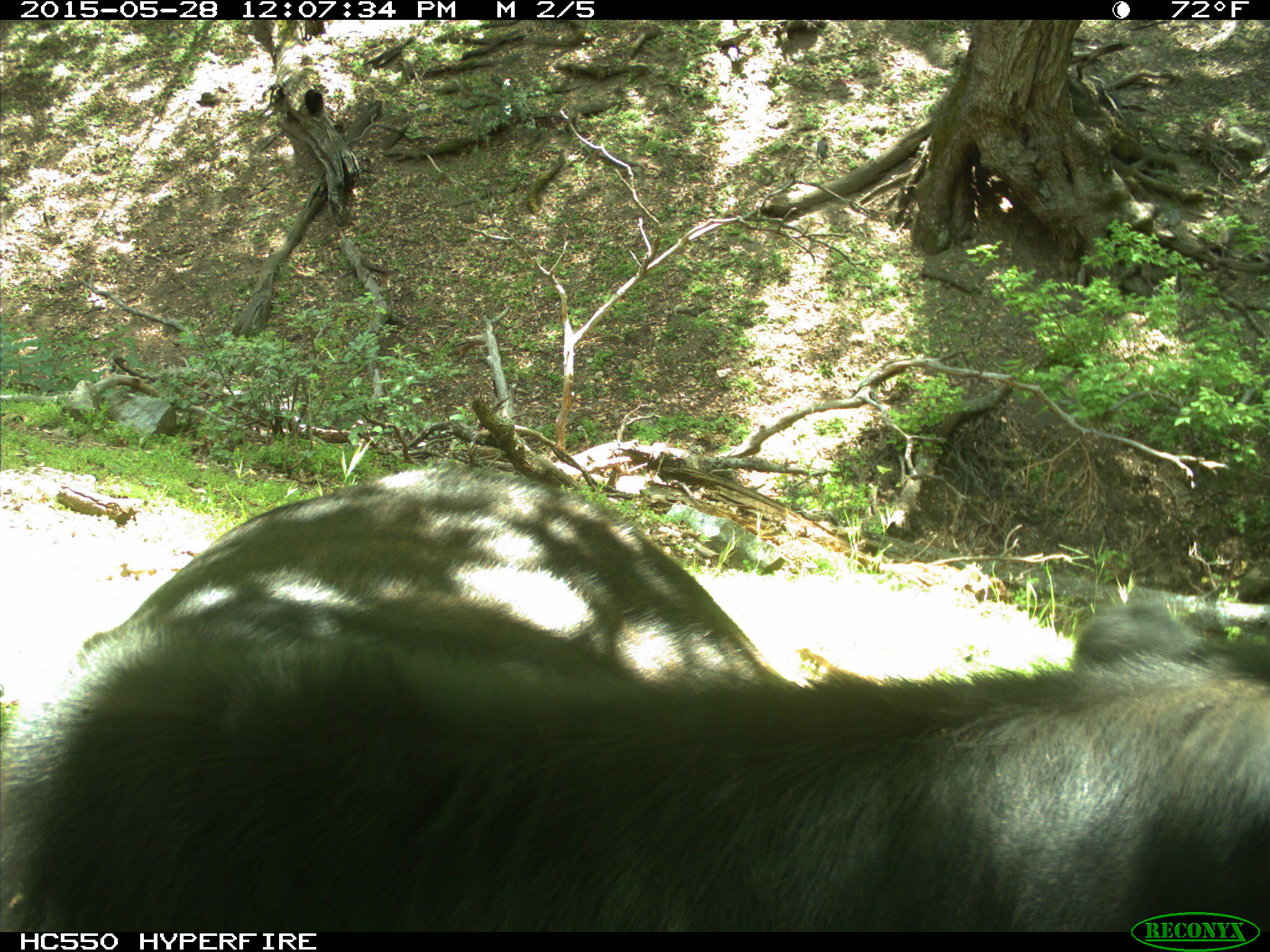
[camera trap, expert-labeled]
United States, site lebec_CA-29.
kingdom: Animalia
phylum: Chordata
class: Mammalia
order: Artiodactyla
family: Bovidae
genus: Bos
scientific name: Bos taurus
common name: domestic cow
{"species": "Bos taurus (domestic cow)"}